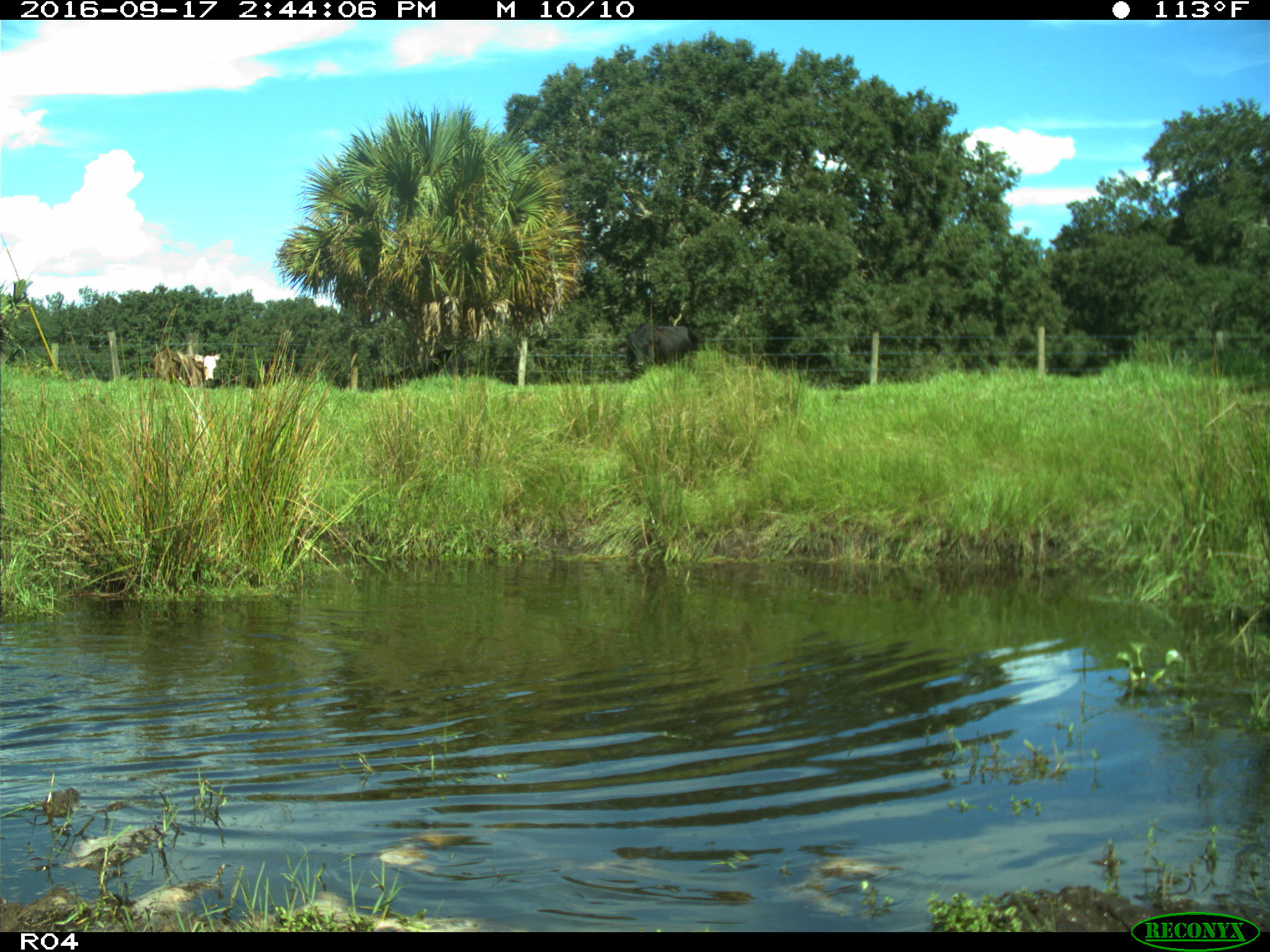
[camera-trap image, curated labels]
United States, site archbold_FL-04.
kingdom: Animalia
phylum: Chordata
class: Mammalia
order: Artiodactyla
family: Bovidae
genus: Bos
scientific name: Bos taurus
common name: domestic cow